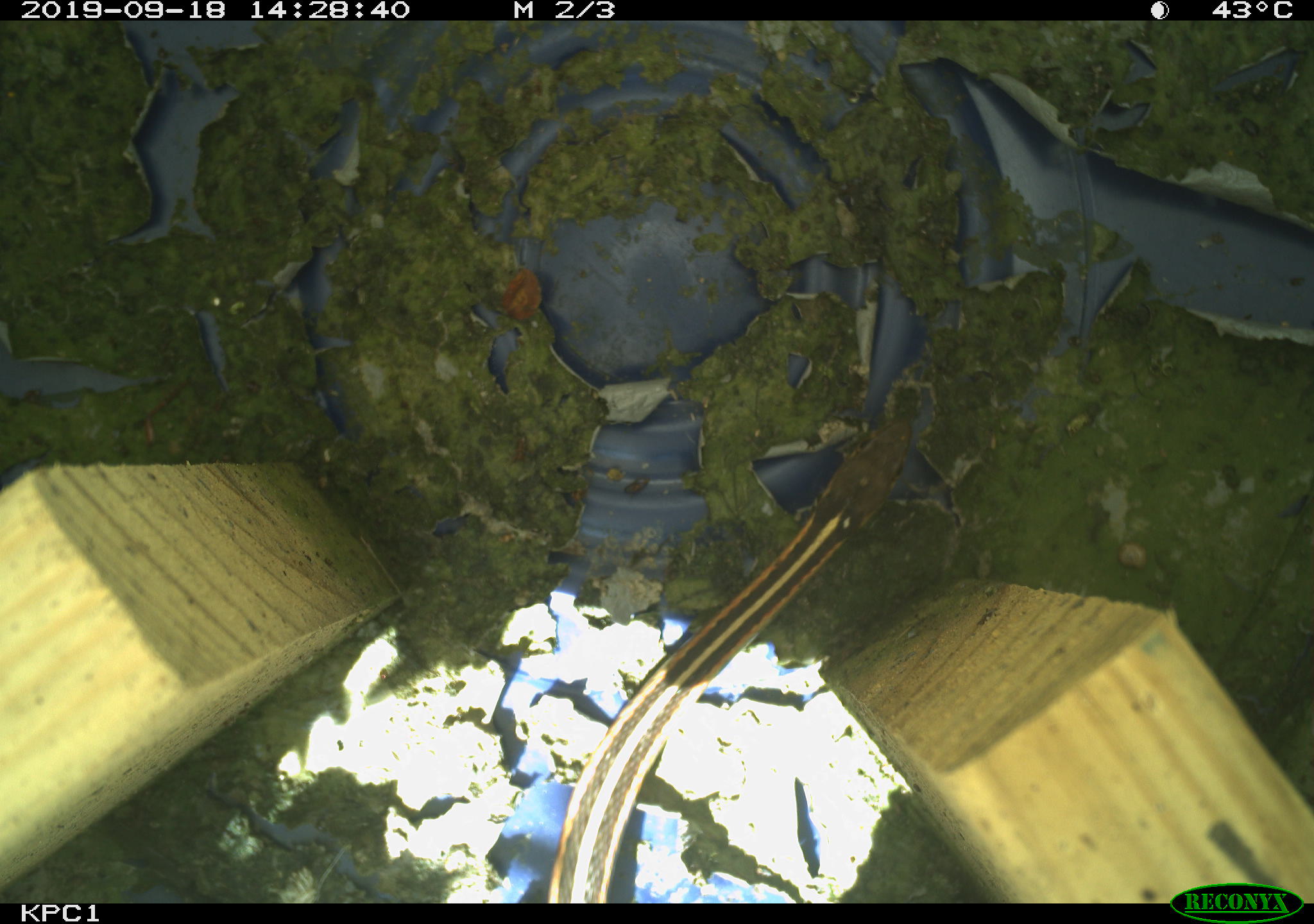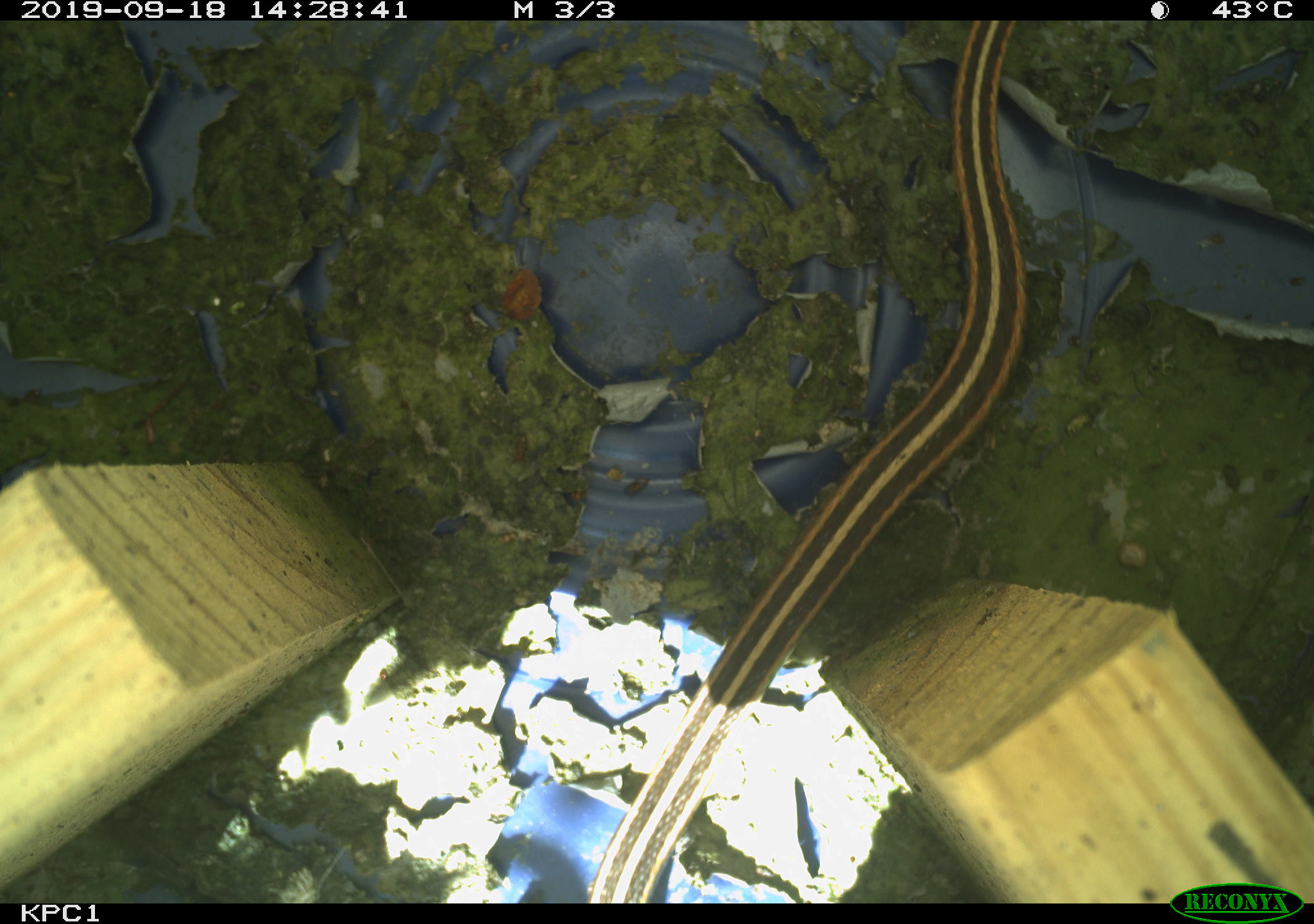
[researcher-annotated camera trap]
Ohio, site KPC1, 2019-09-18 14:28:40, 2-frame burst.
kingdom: Animalia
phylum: Chordata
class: Reptilia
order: Squamata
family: Colubridae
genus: Thamnophis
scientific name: Thamnophis sirtalis sirtalis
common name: eastern gartersnake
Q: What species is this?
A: Eastern gartersnake (Thamnophis sirtalis sirtalis).